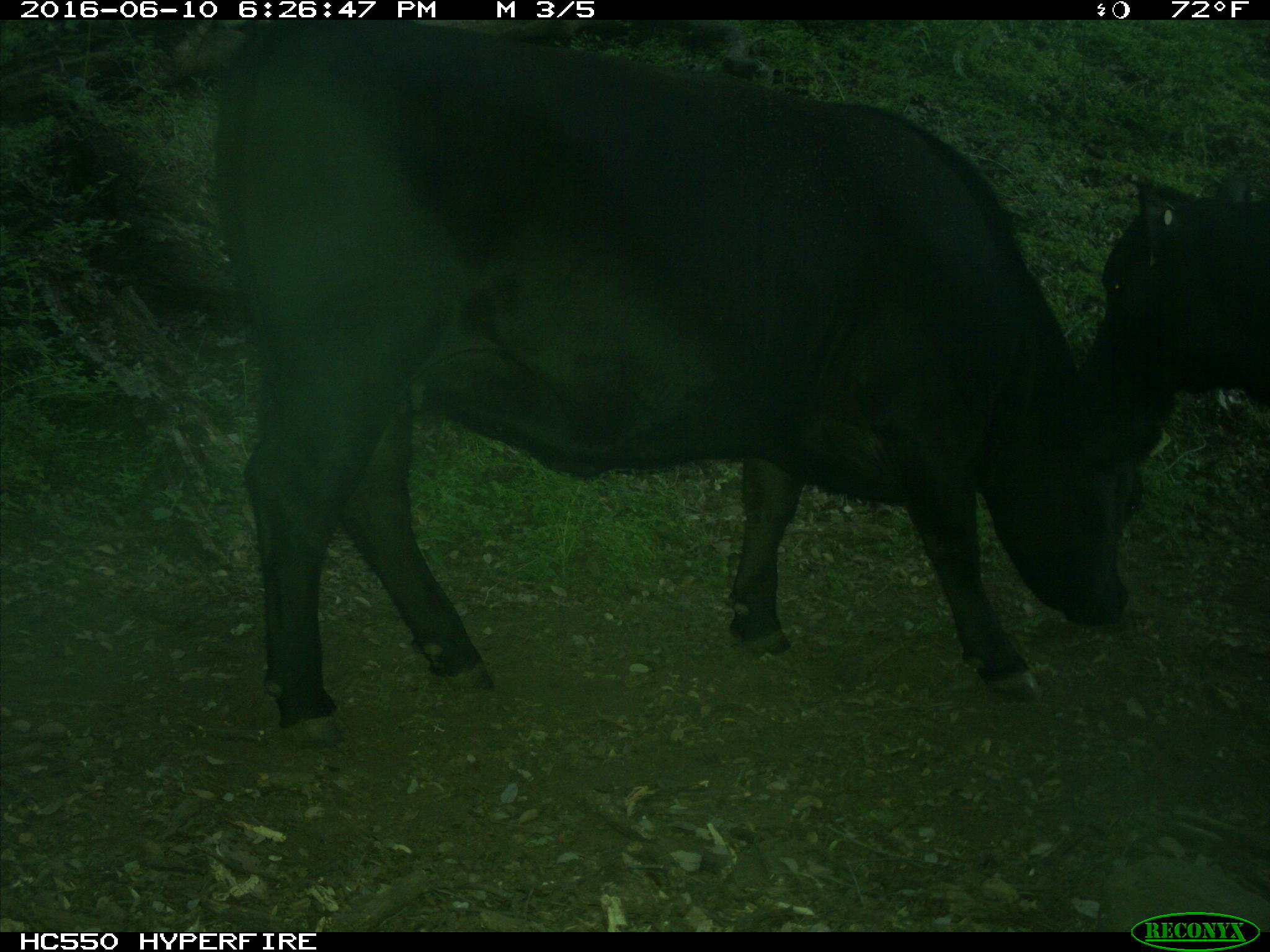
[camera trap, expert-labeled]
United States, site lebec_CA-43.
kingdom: Animalia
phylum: Chordata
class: Mammalia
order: Artiodactyla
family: Bovidae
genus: Bos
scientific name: Bos taurus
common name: domestic cow